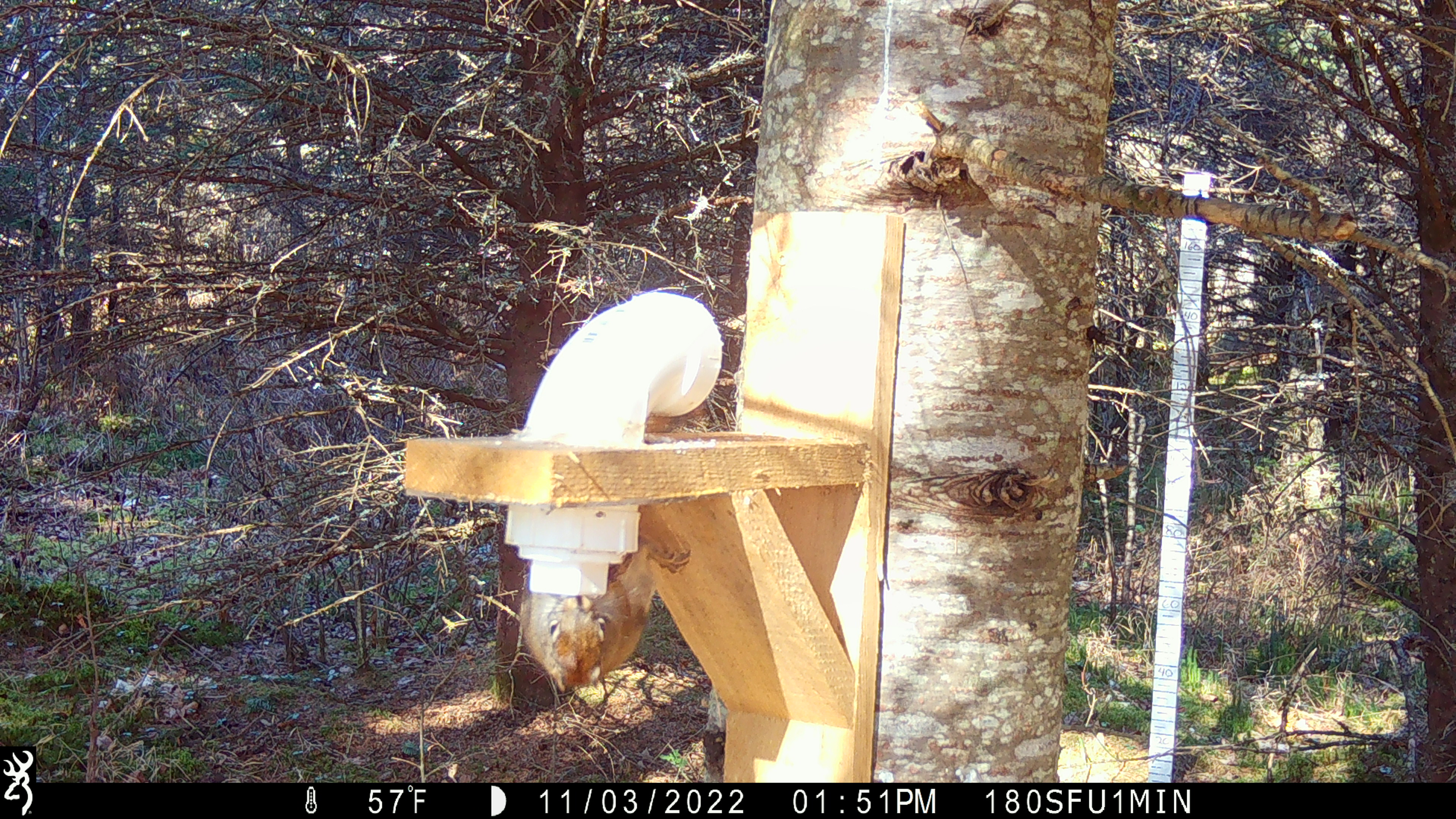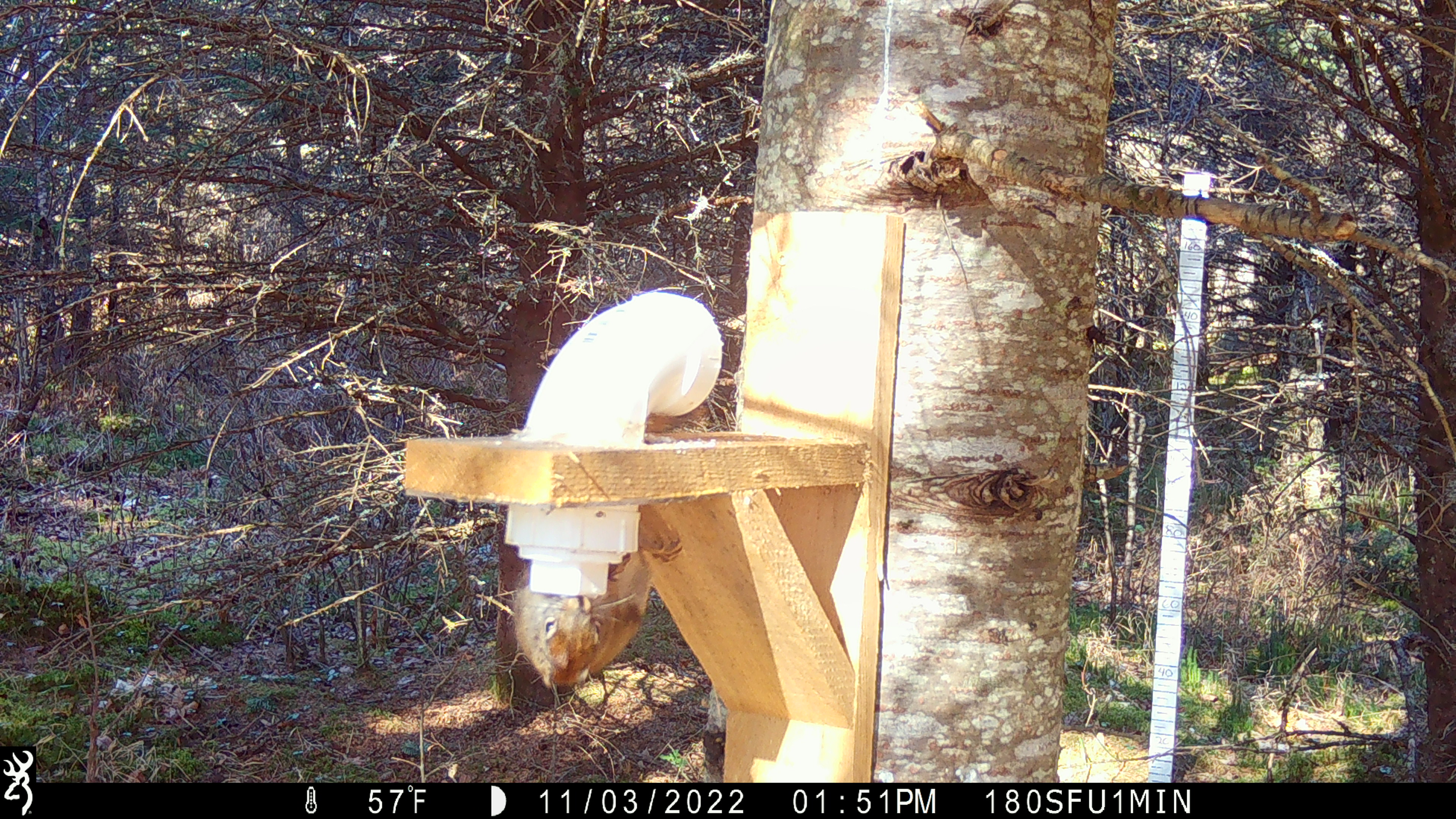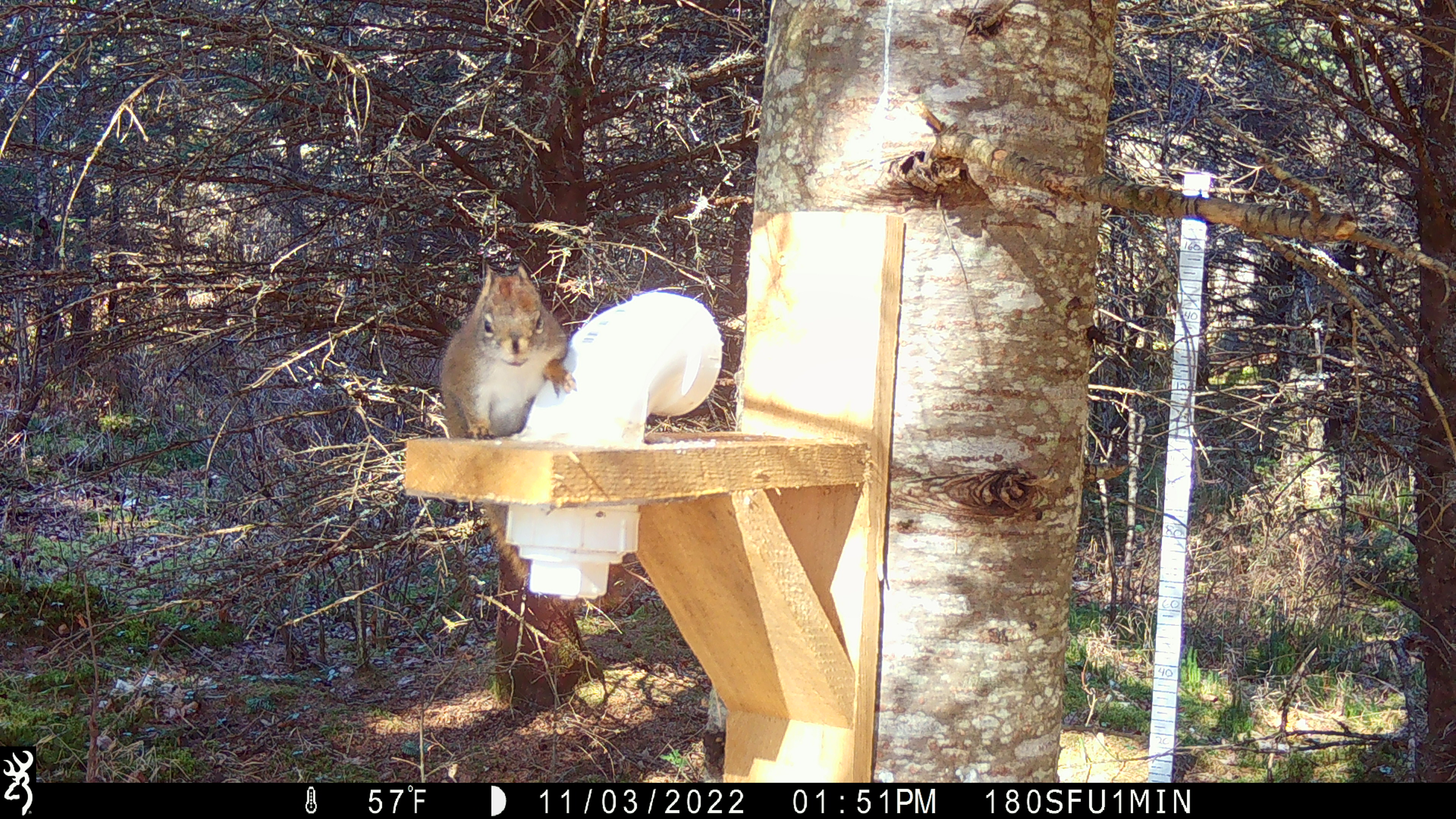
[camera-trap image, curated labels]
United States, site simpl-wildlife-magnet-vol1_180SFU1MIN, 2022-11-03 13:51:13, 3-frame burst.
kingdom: Animalia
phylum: Chordata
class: Mammalia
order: Rodentia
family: Sciuridae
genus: Tamiasciurus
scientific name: Tamiasciurus hudsonicus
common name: red squirrel